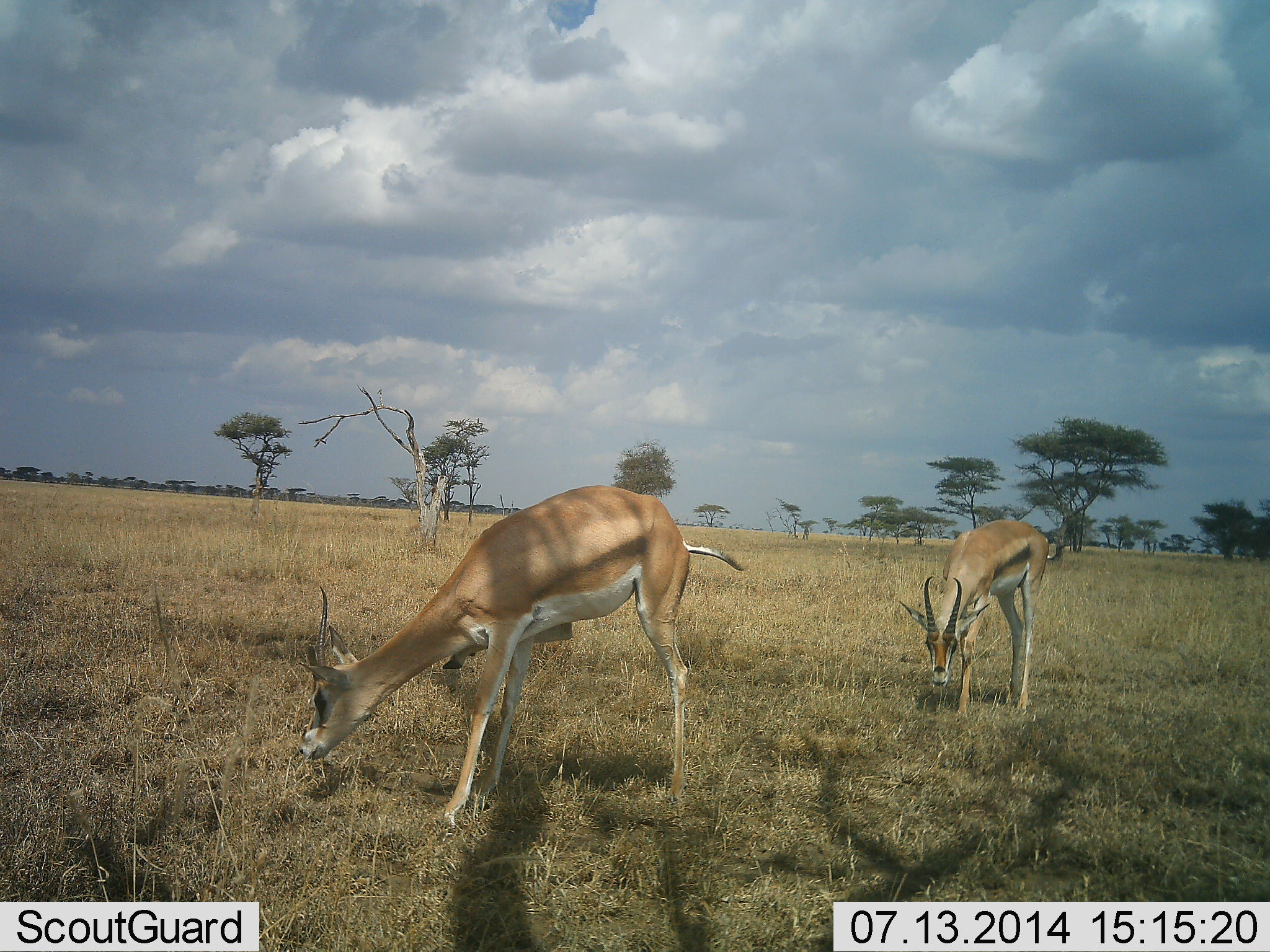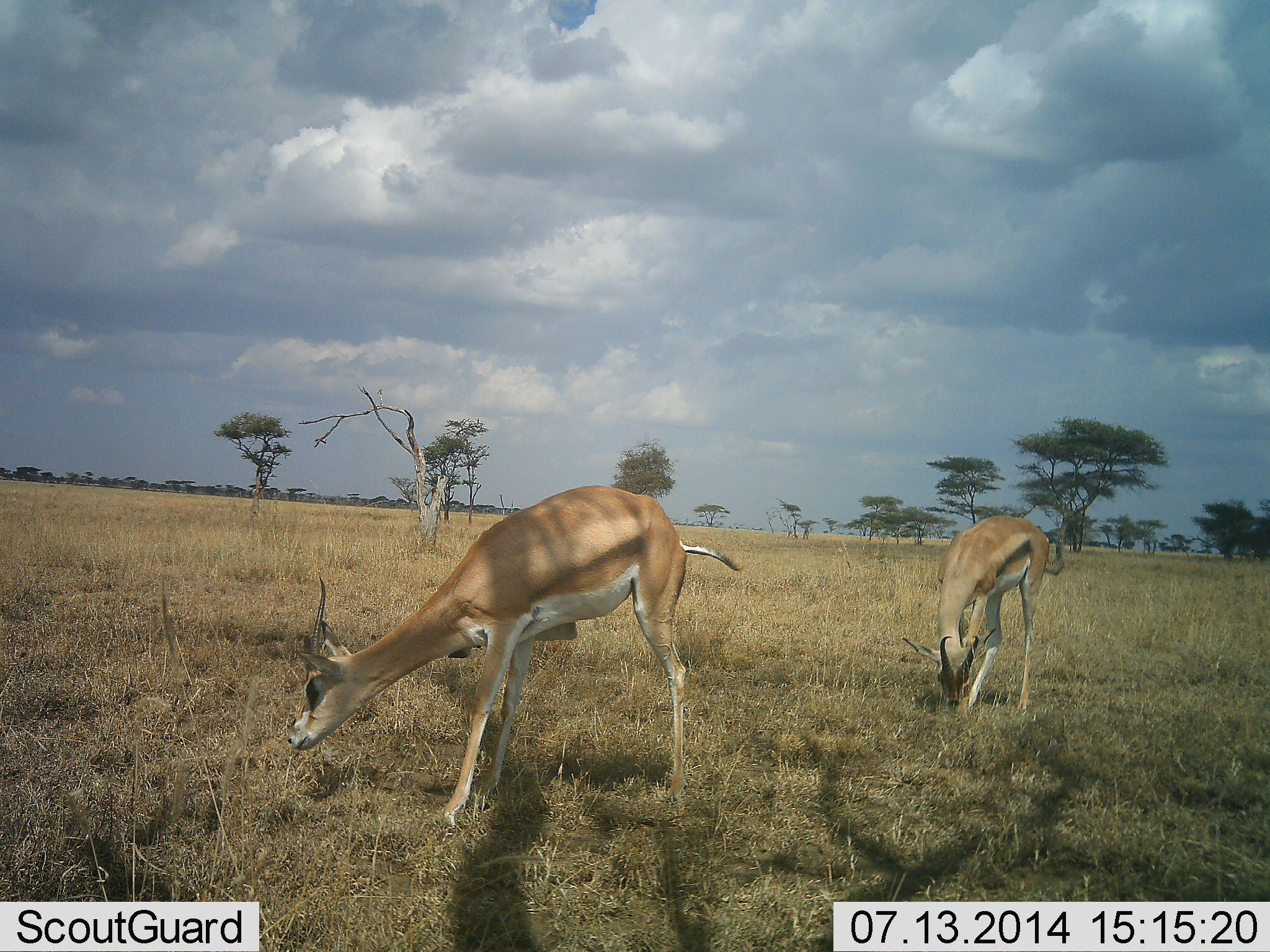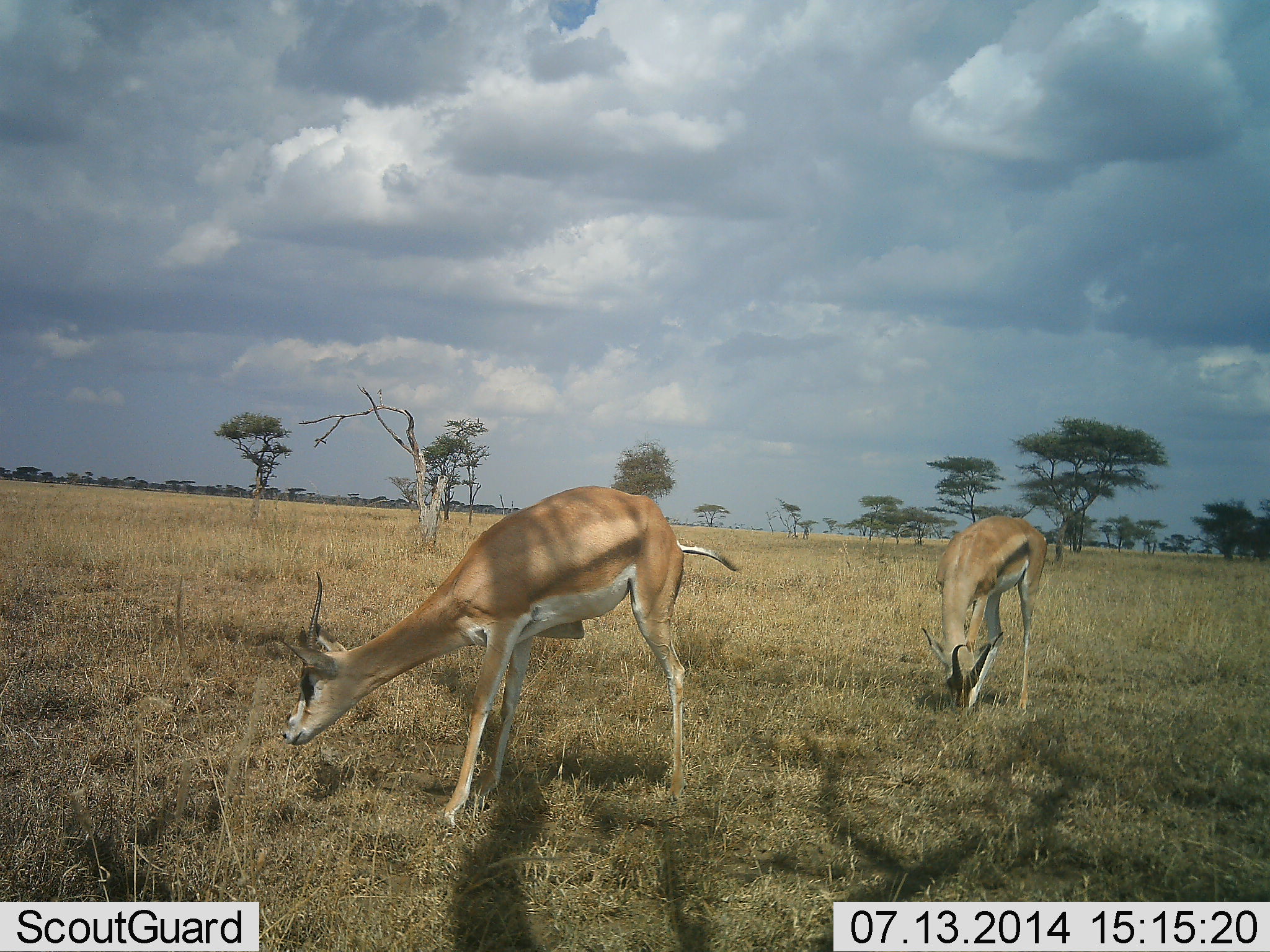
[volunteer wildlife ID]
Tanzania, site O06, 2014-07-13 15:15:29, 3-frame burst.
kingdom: Animalia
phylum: Chordata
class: Mammalia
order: Artiodactyla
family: Bovidae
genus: Nanger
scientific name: Nanger granti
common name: grant's gazelle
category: gazellegrants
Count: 2.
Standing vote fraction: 60%.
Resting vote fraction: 0%.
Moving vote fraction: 0%.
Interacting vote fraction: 10%.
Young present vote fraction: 0%.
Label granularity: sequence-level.